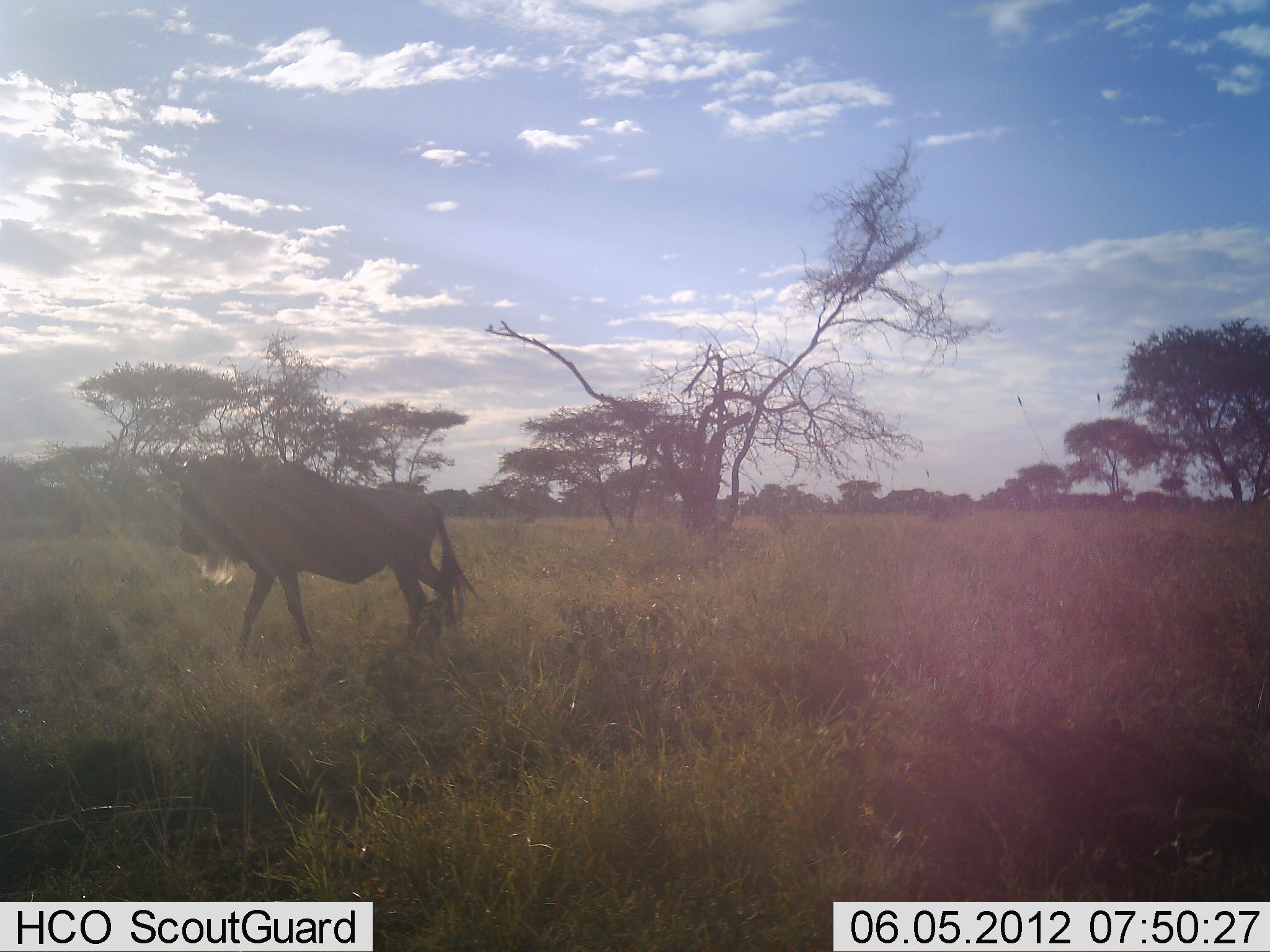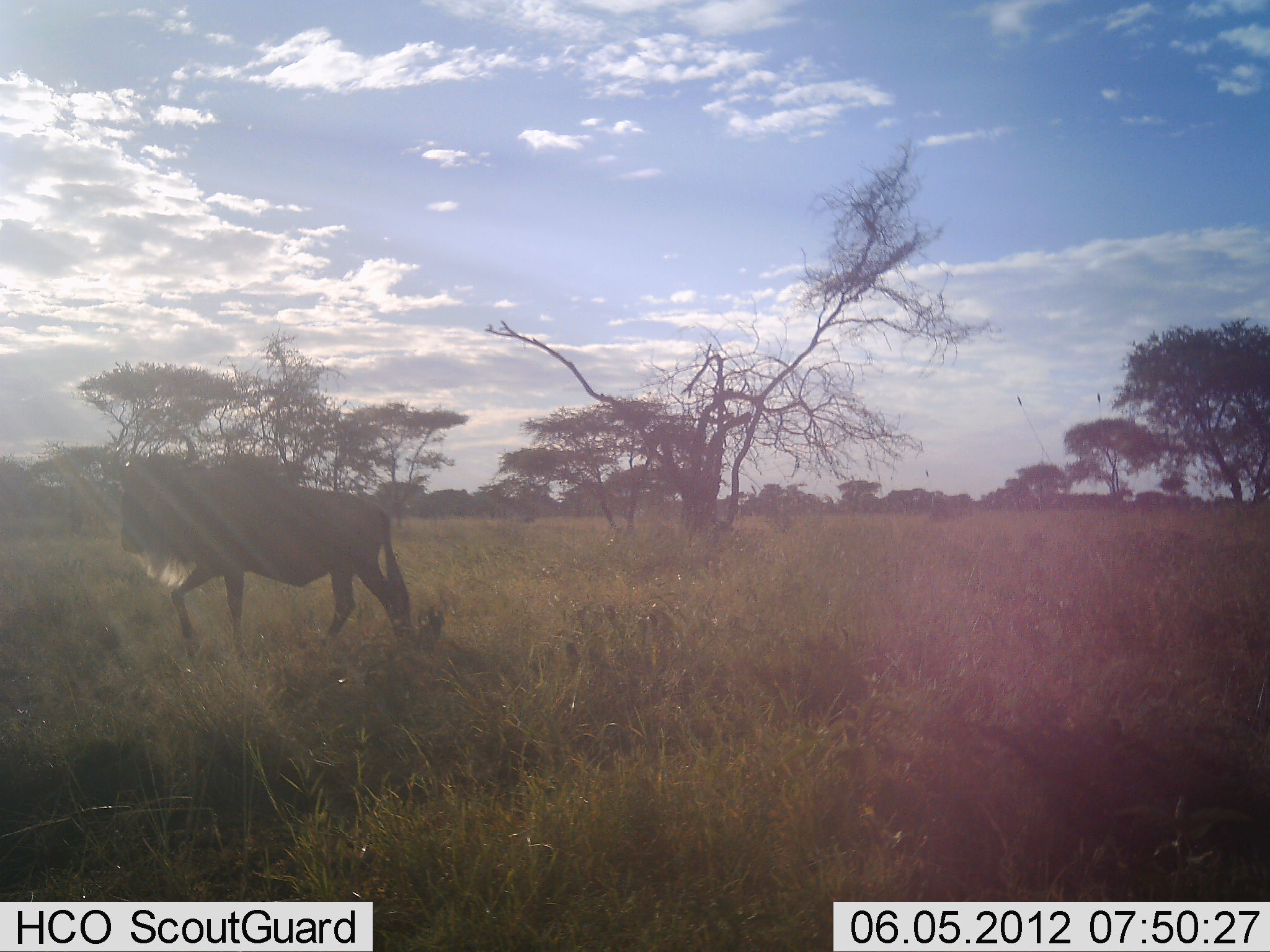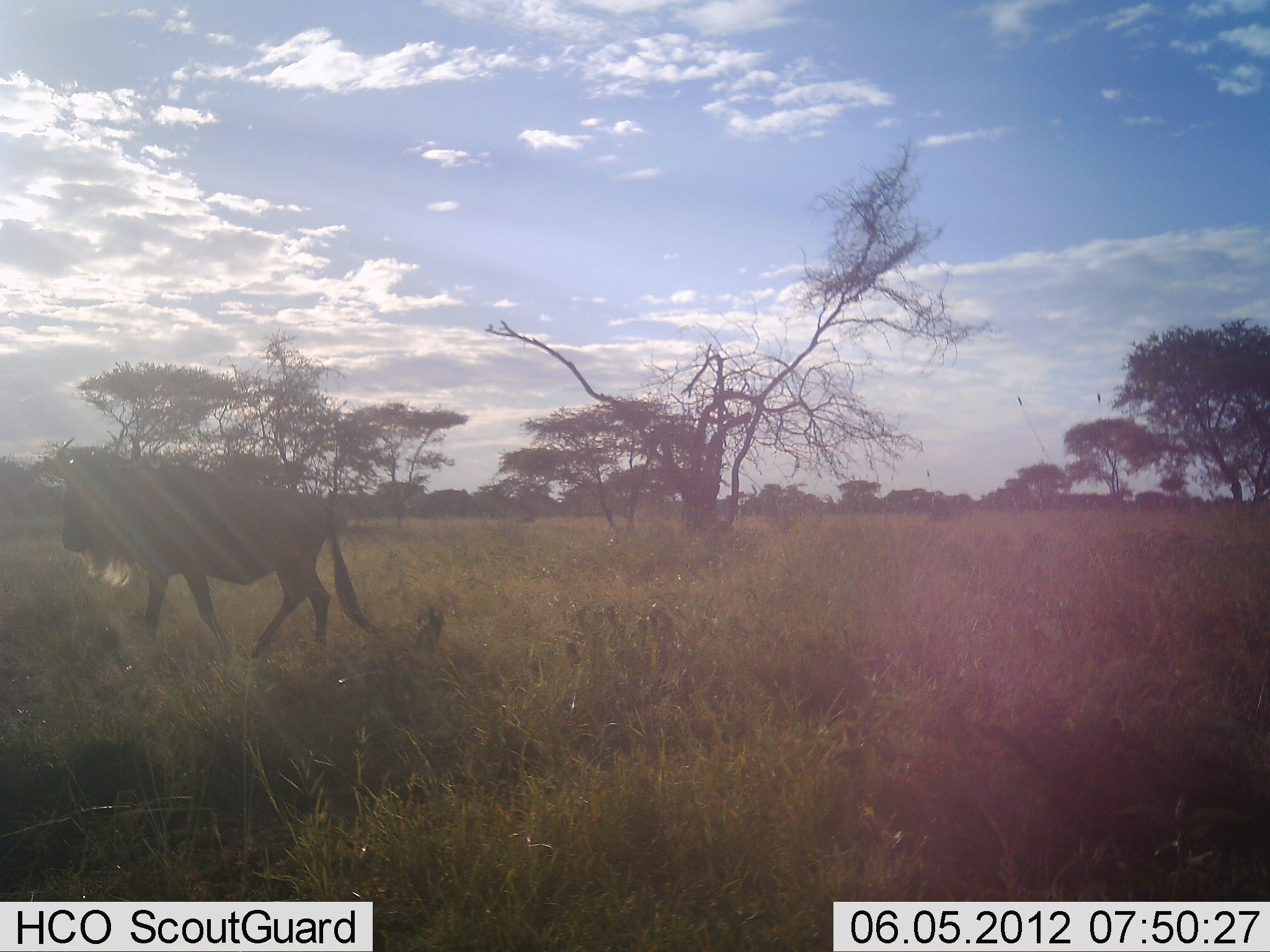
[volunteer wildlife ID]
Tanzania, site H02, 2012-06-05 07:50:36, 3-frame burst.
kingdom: Animalia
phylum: Chordata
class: Mammalia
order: Artiodactyla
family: Bovidae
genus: Connochaetes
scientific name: Connochaetes taurinus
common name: blue wildebeest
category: wildebeest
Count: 1.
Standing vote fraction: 0%.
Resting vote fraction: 0%.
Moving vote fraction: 100%.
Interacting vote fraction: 0%.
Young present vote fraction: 0%.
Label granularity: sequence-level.